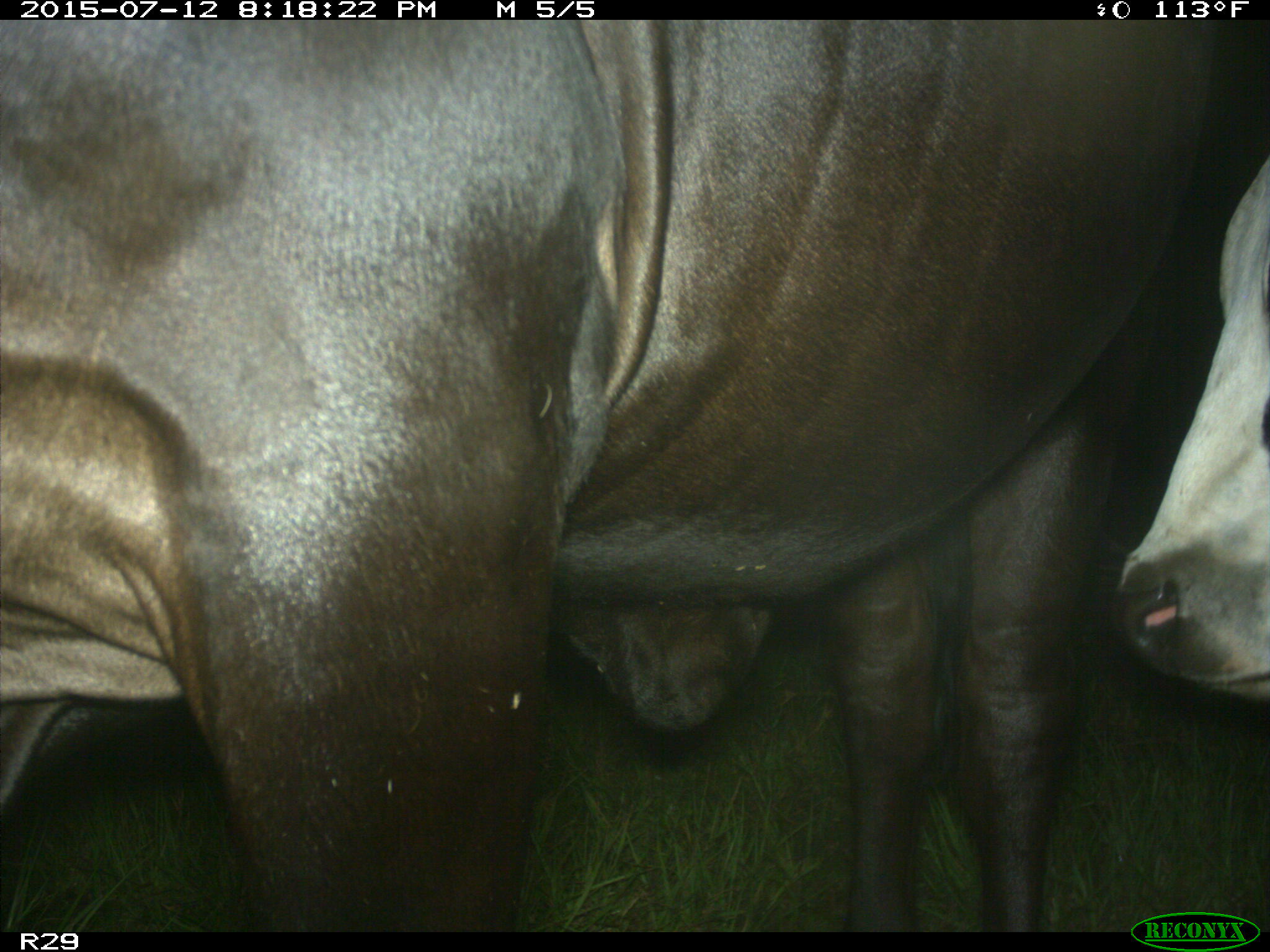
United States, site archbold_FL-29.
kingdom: Animalia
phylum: Chordata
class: Mammalia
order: Artiodactyla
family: Bovidae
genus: Bos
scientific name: Bos taurus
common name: domestic cow